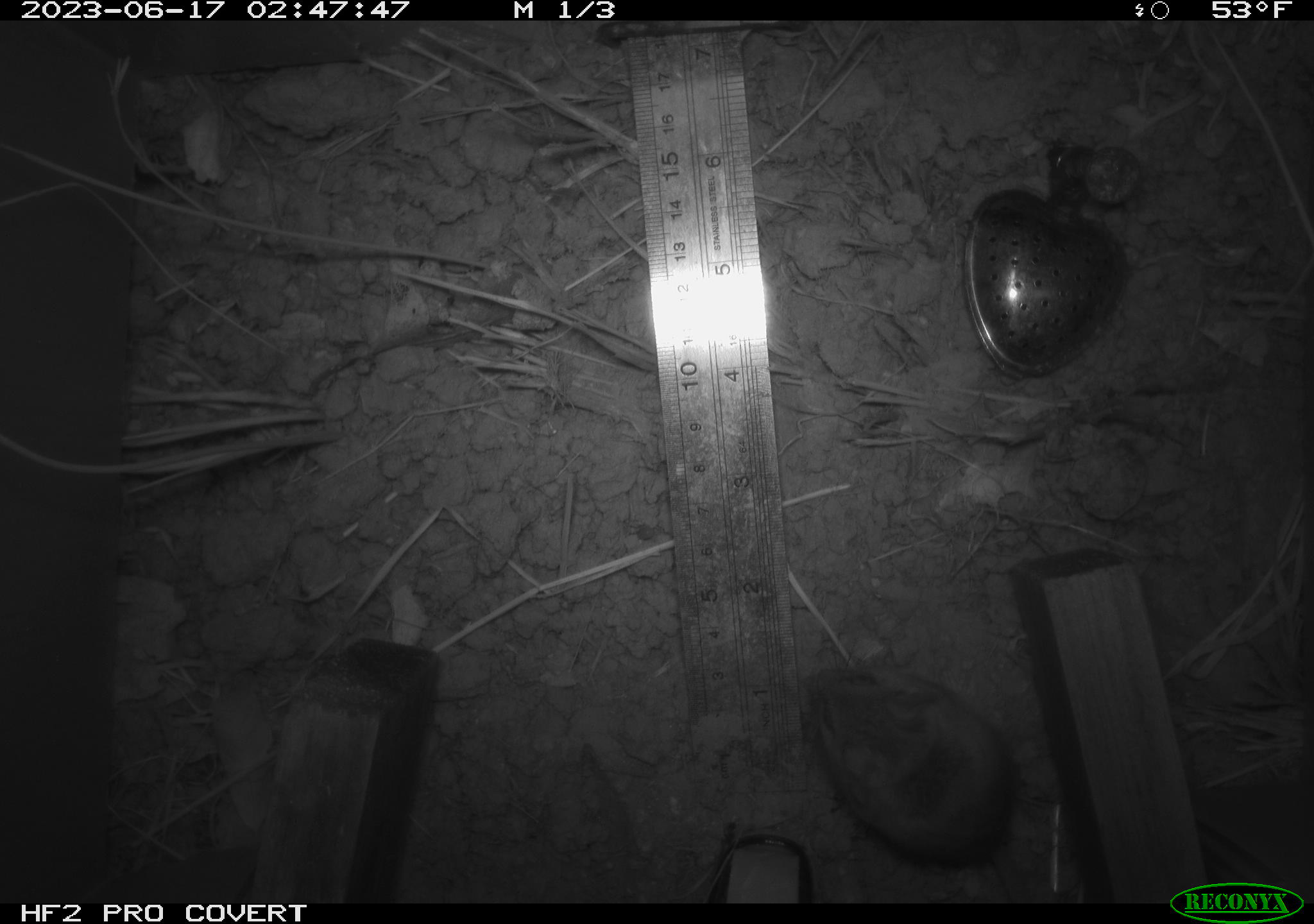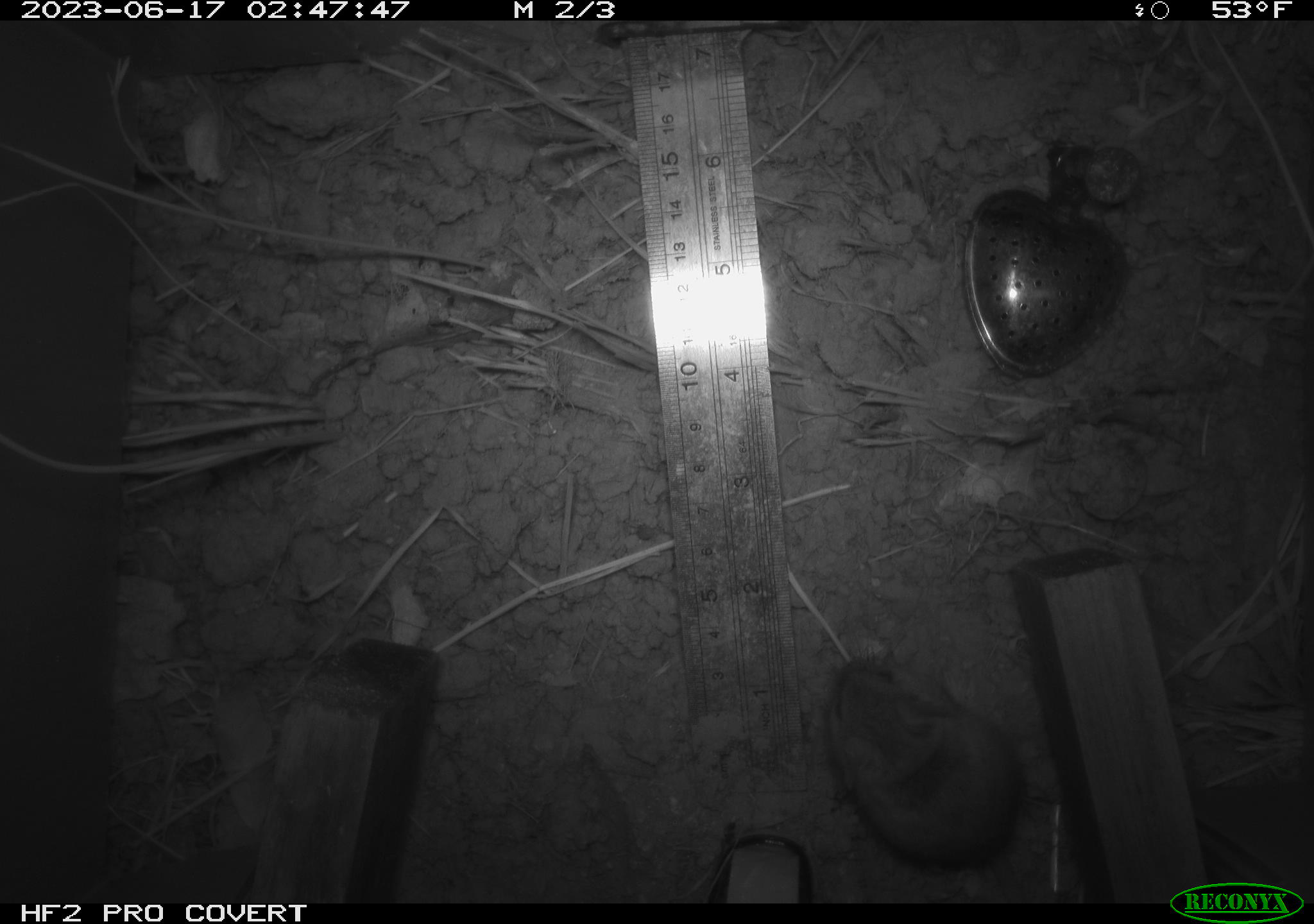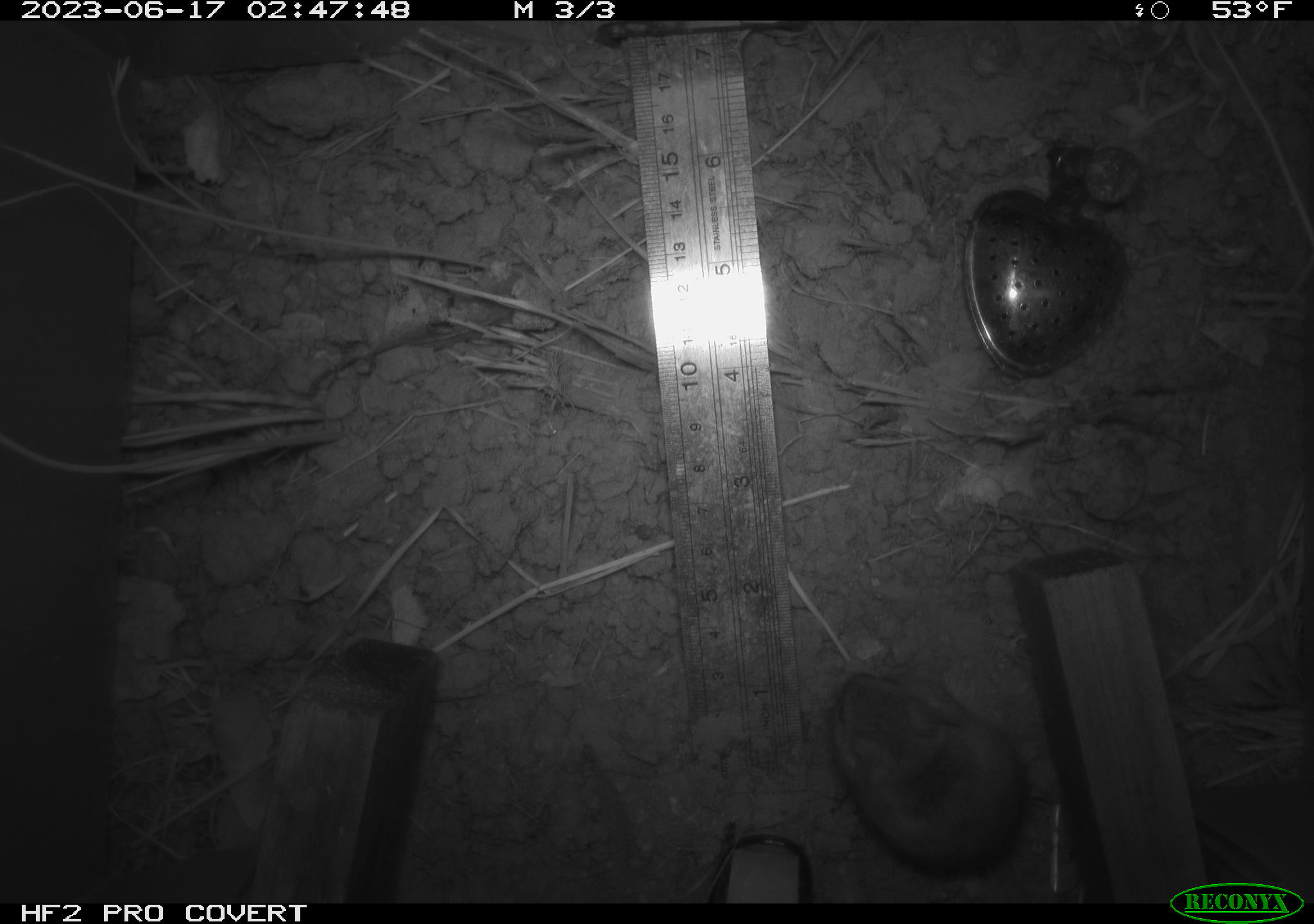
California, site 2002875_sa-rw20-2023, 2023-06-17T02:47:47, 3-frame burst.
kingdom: Animalia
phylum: Chordata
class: Mammalia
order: Rodentia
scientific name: Rodentia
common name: mouse species